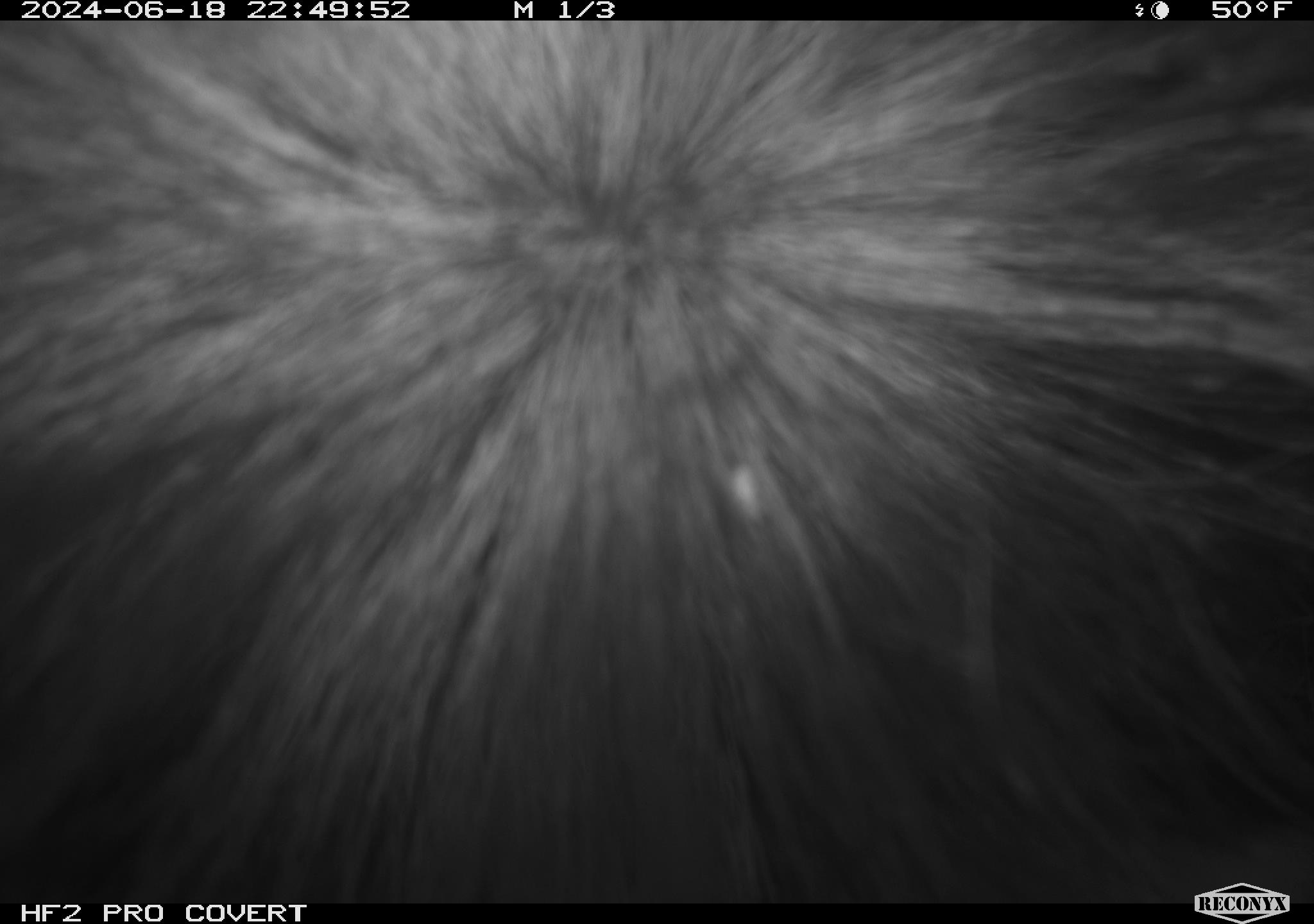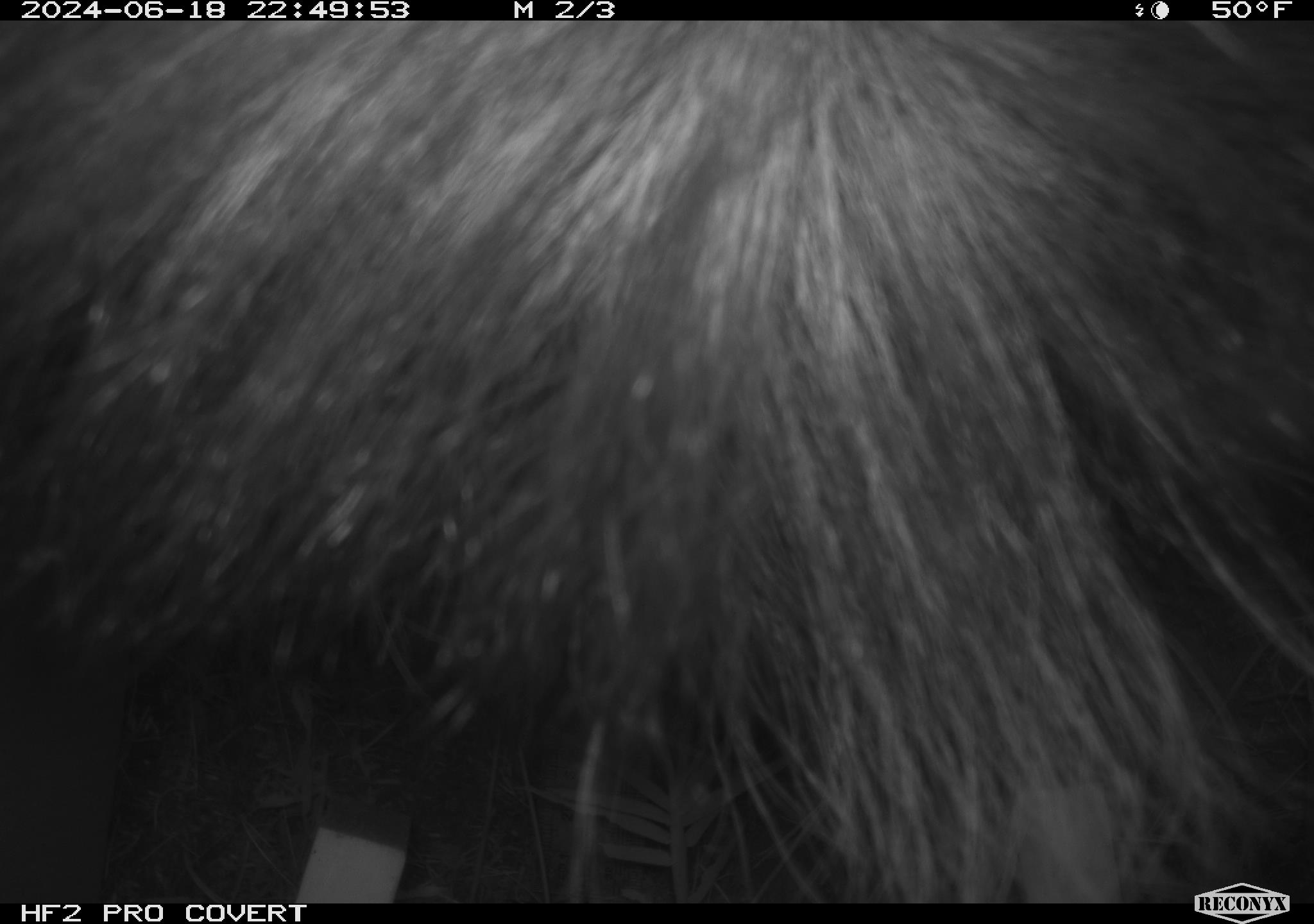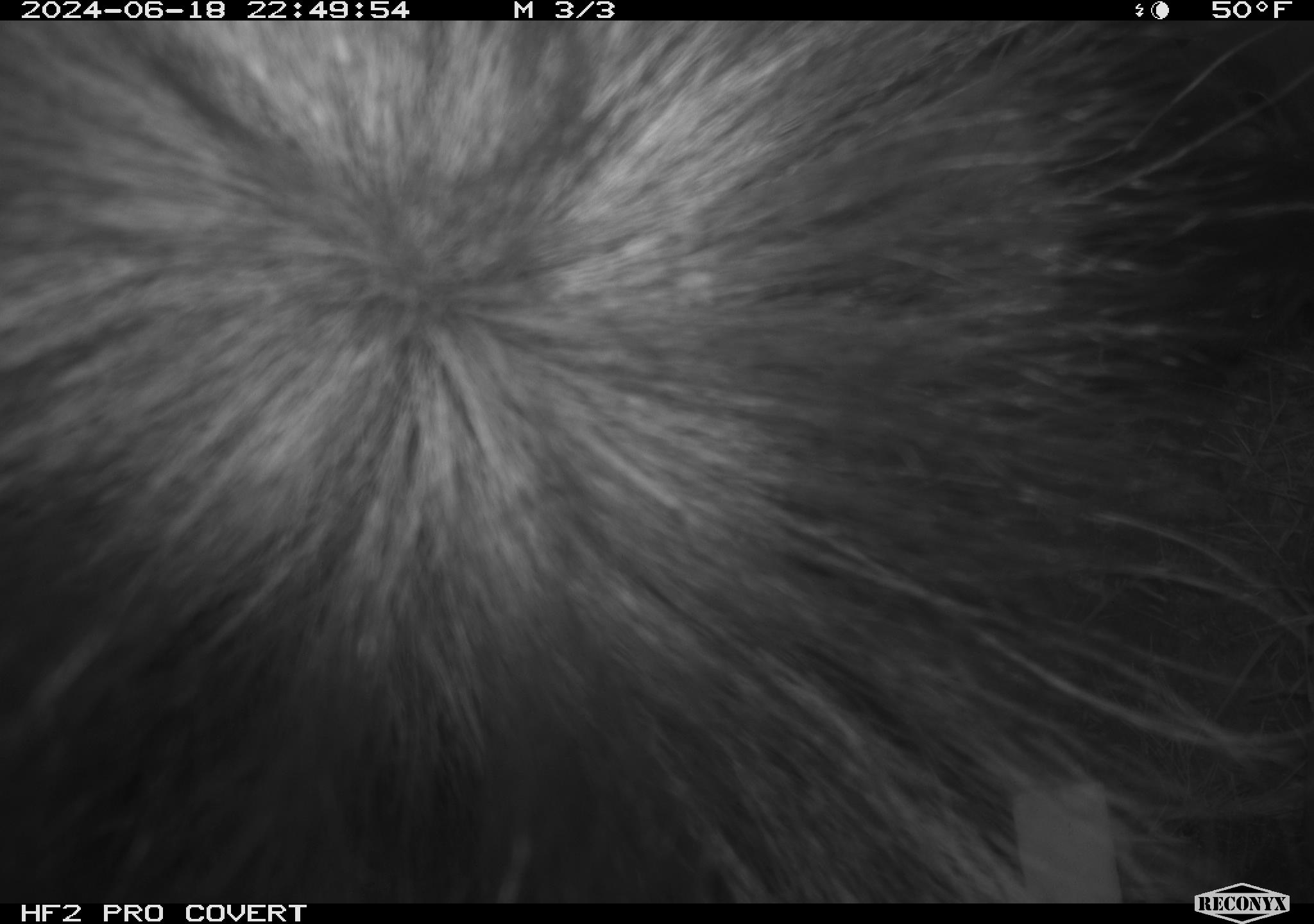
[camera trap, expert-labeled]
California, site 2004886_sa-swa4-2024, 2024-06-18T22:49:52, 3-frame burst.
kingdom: Animalia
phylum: Chordata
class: Mammalia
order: Carnivora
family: Mephitidae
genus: Mephitis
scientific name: Mephitis mephitis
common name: striped skunk